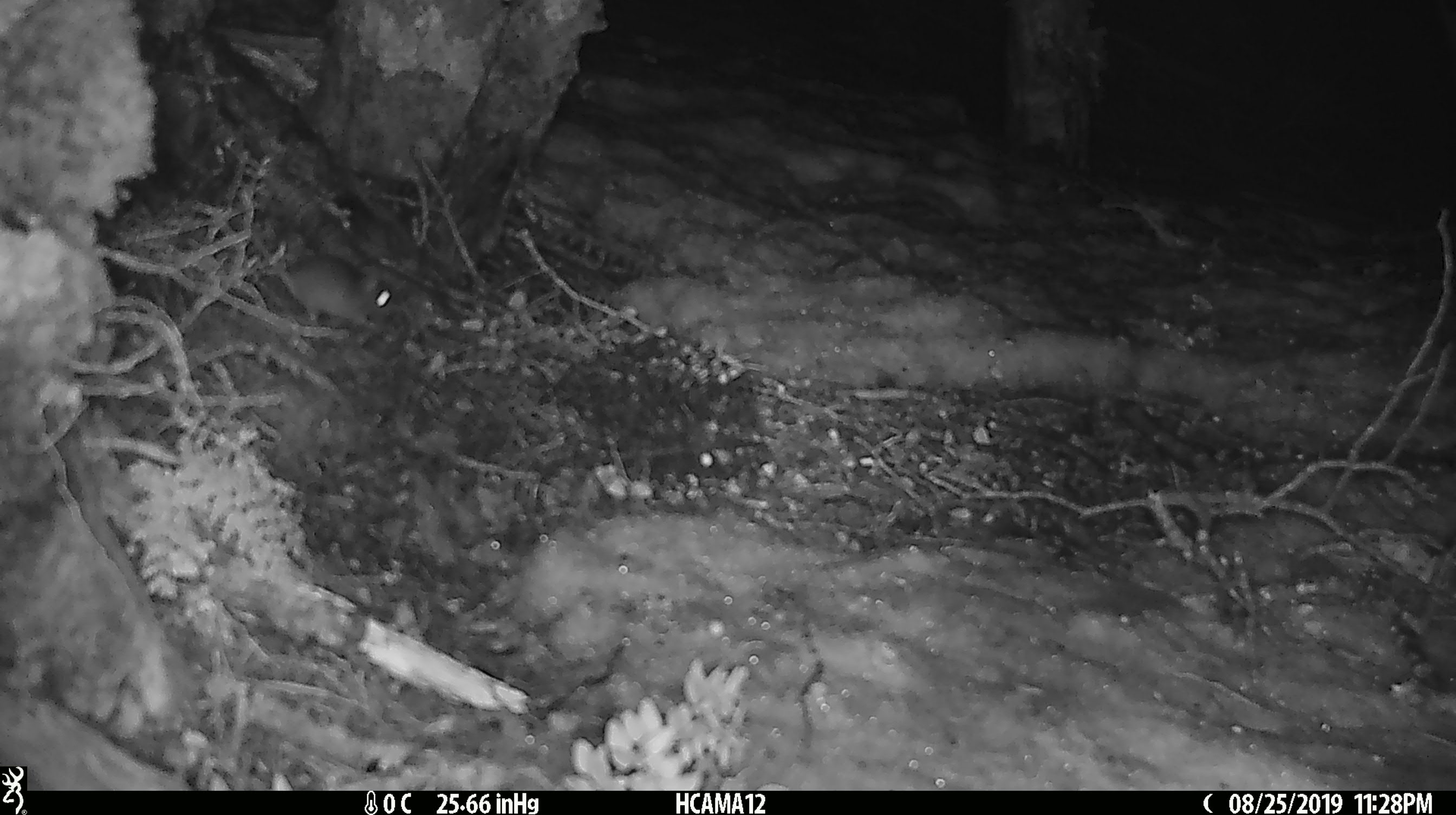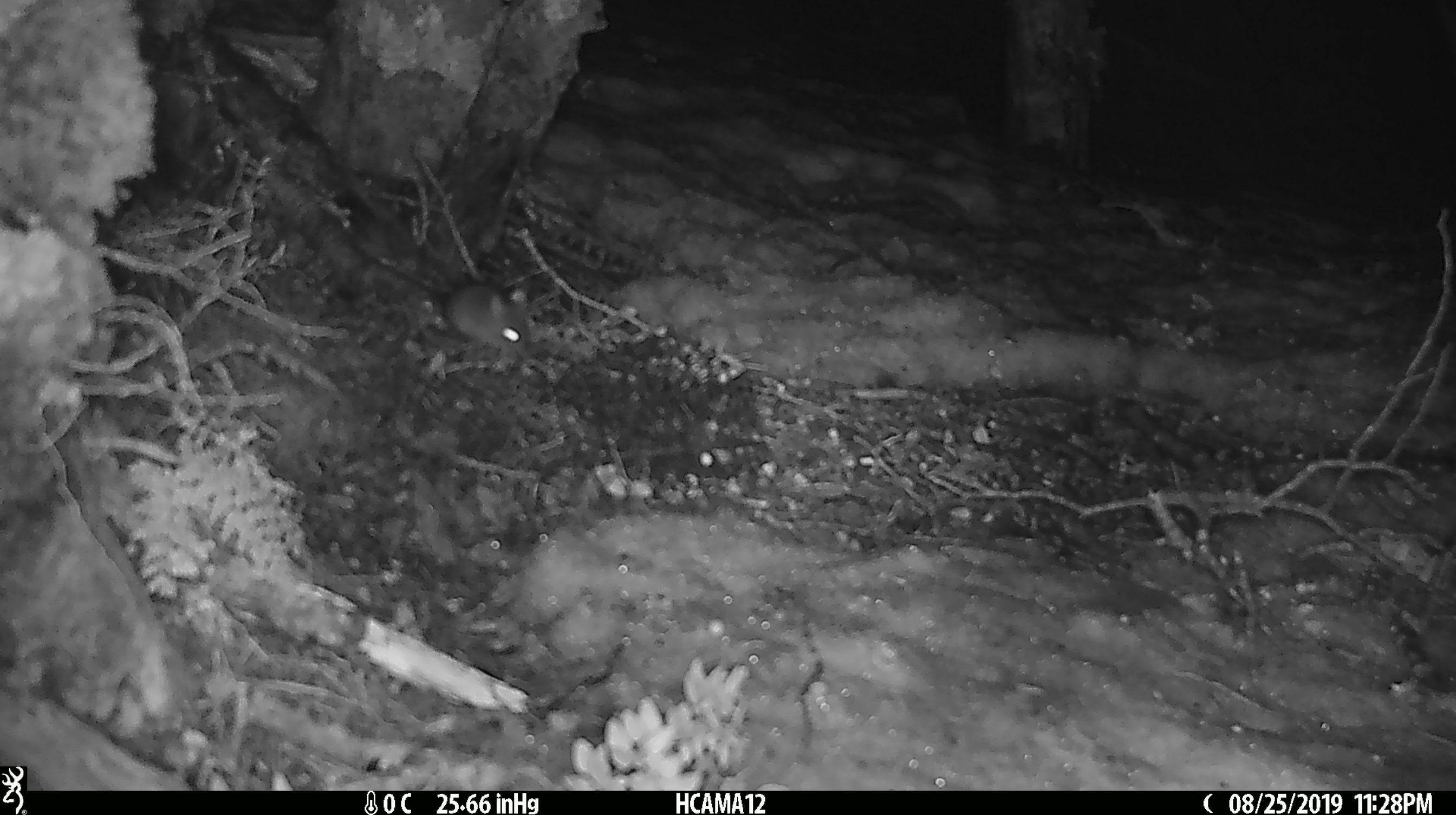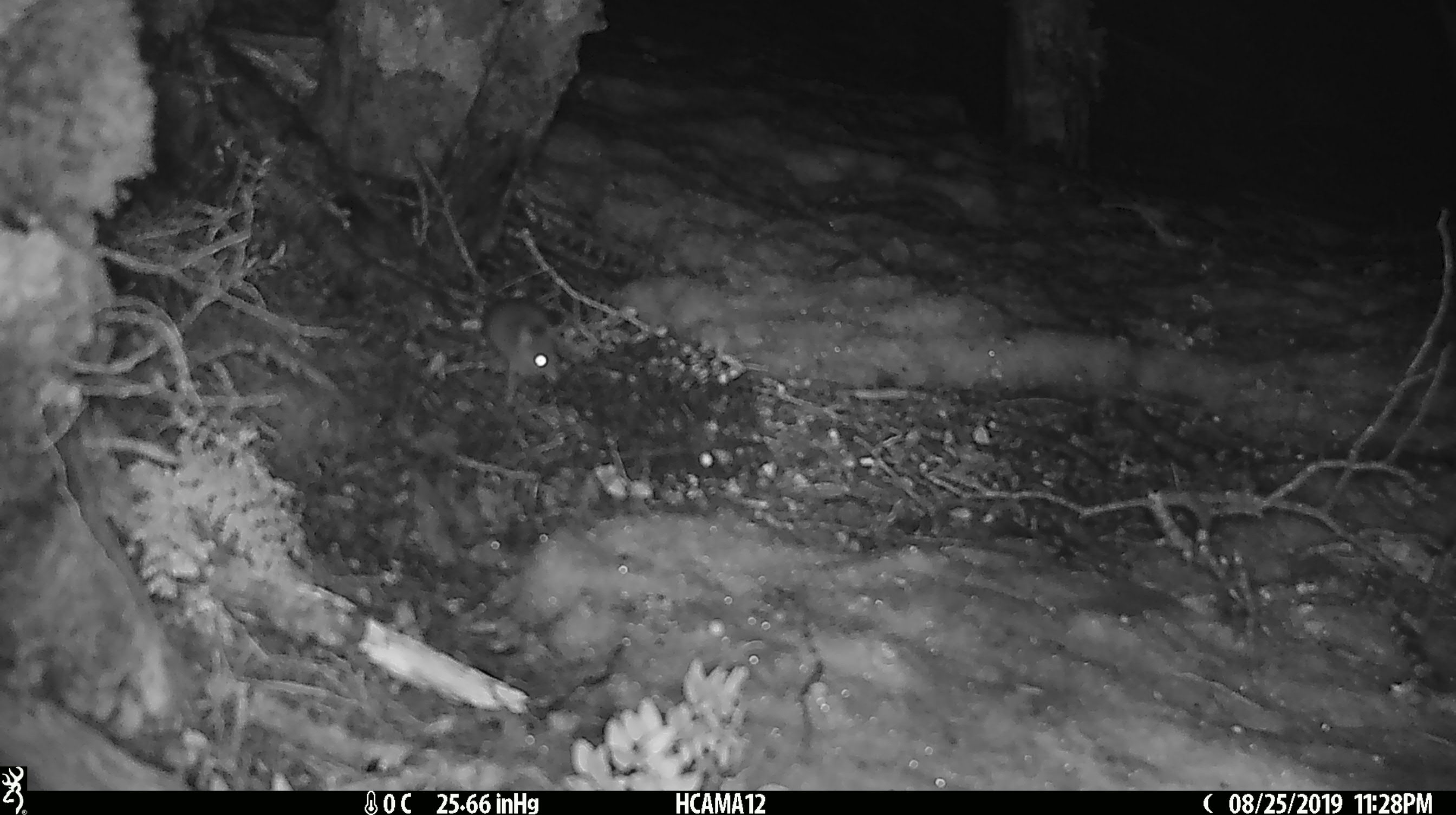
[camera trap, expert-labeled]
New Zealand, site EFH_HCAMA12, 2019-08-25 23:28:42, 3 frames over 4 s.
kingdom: Animalia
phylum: Chordata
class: Mammalia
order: Rodentia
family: Muridae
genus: Mus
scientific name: Mus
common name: mouse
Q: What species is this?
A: Mouse (Mus).